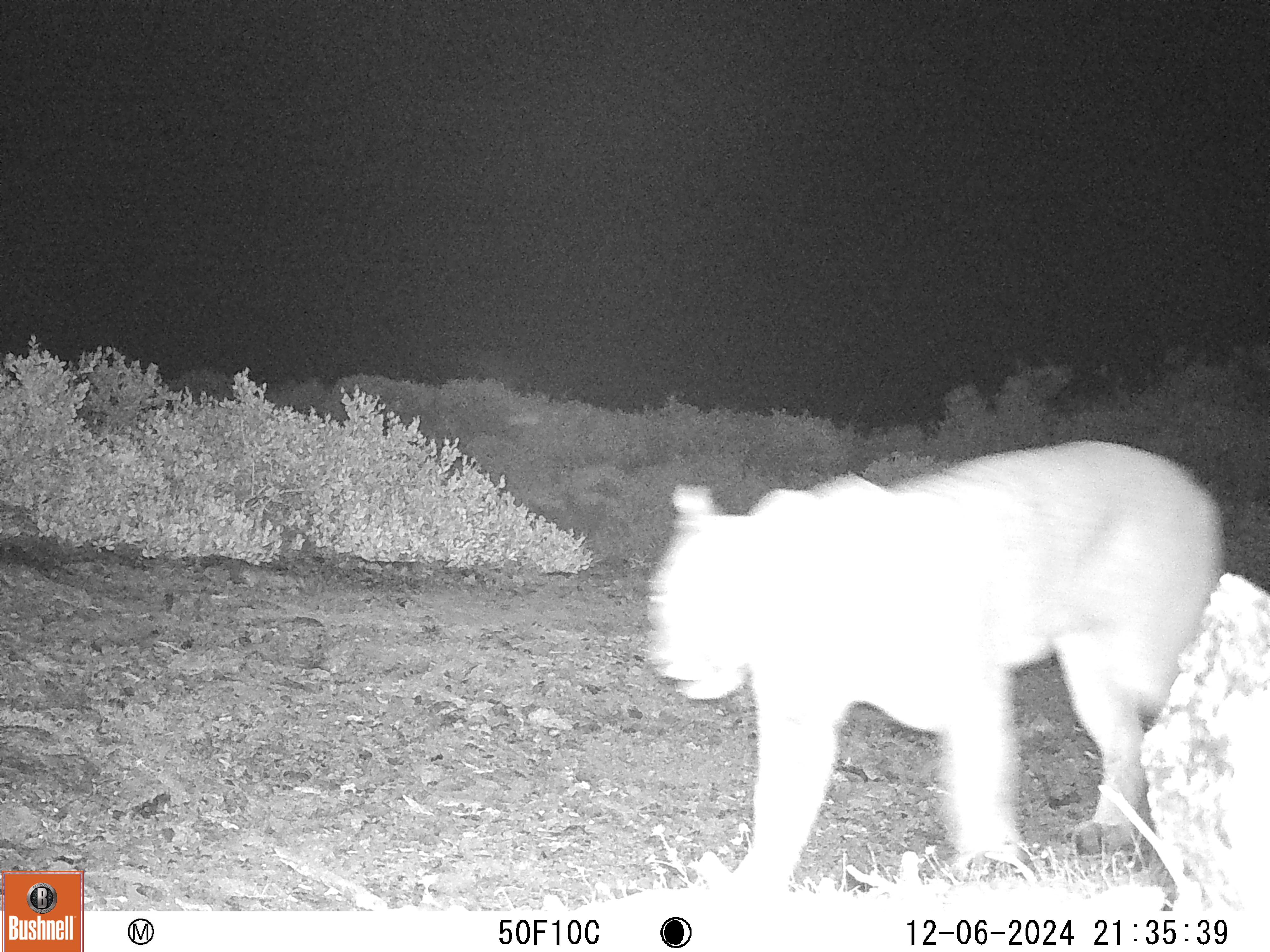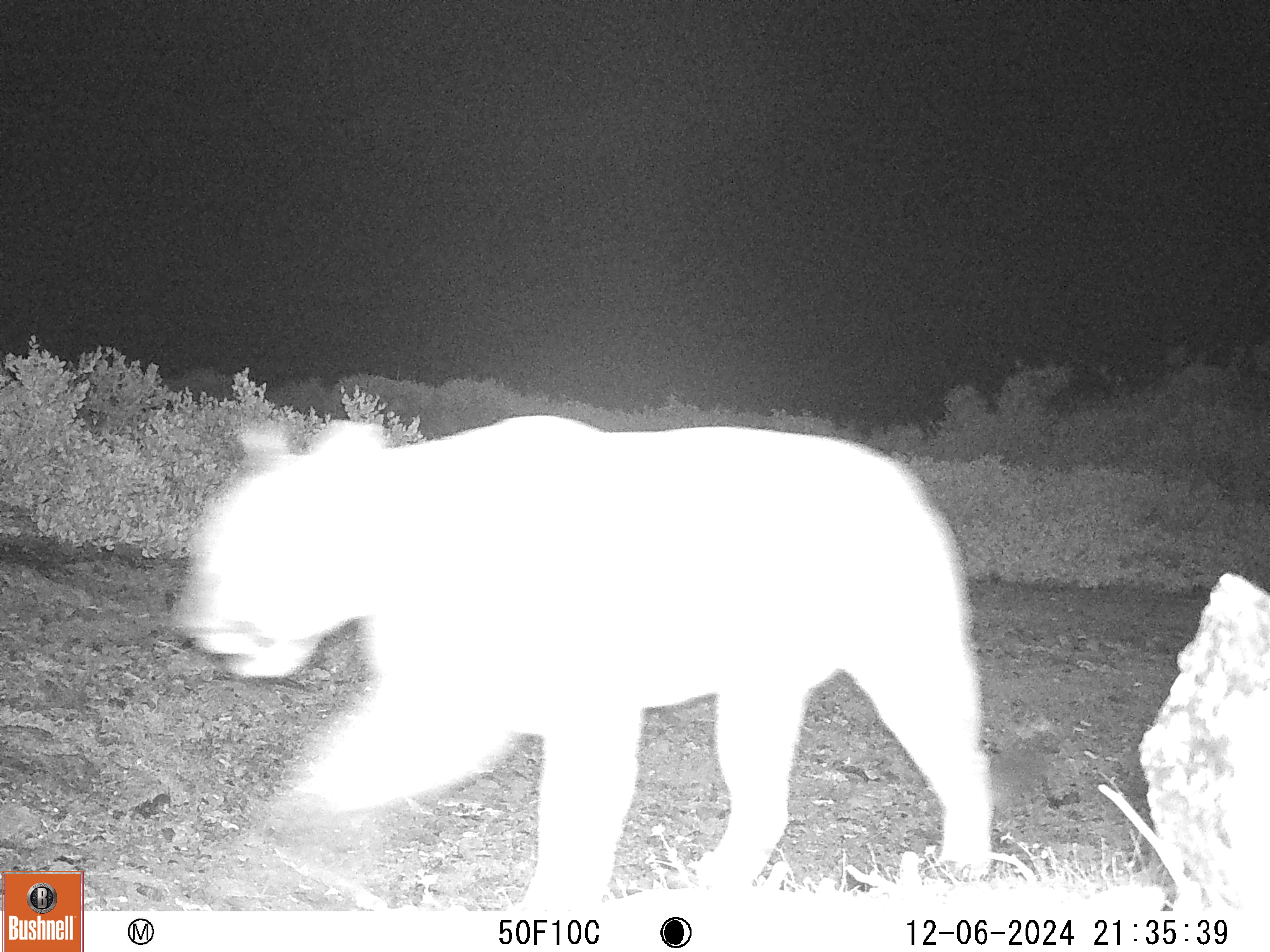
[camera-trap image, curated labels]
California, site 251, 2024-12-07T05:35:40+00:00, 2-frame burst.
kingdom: Animalia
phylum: Chordata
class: Mammalia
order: Carnivora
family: Felidae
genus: Puma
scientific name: Puma concolor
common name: puma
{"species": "puma (Puma concolor)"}